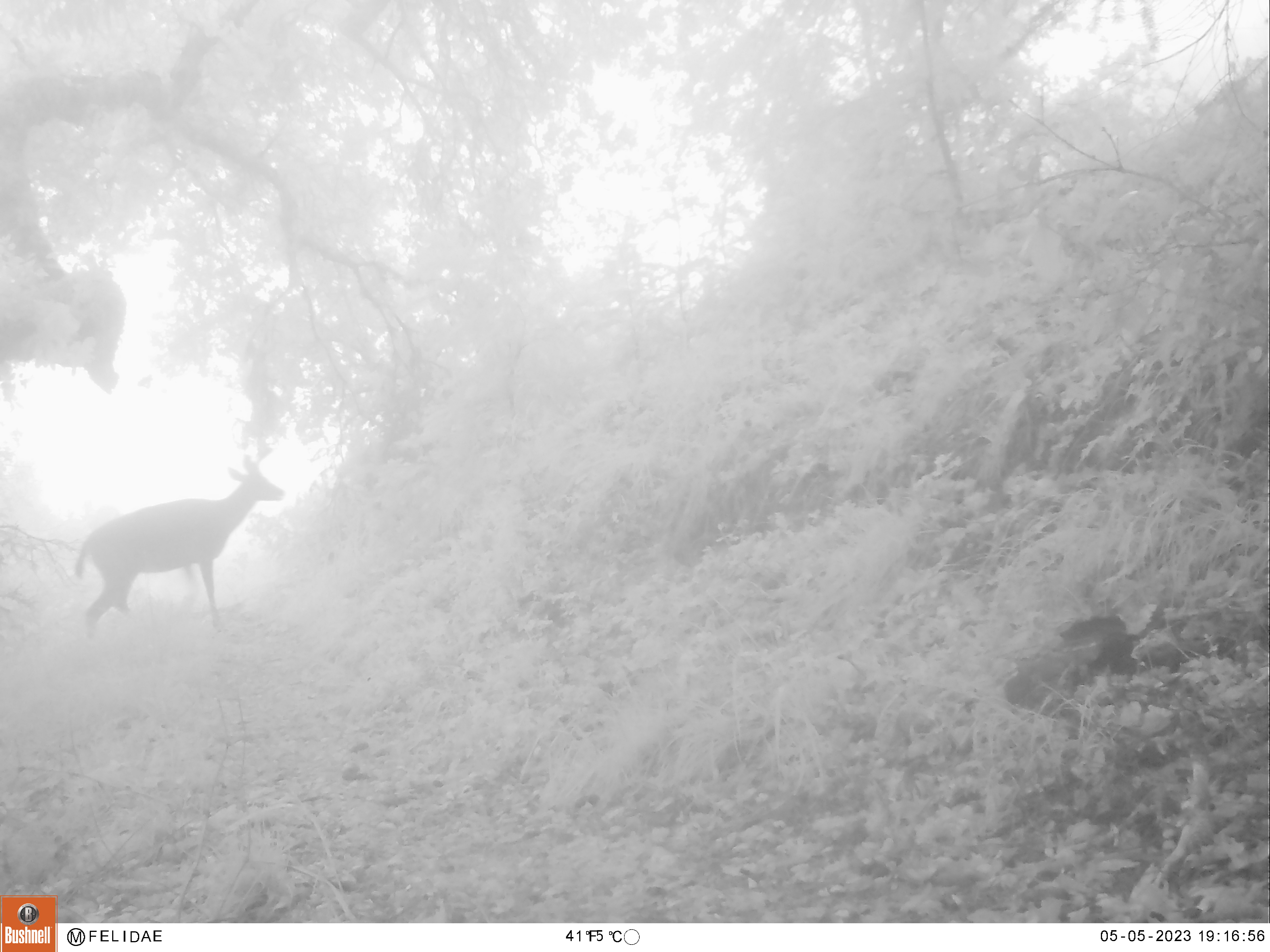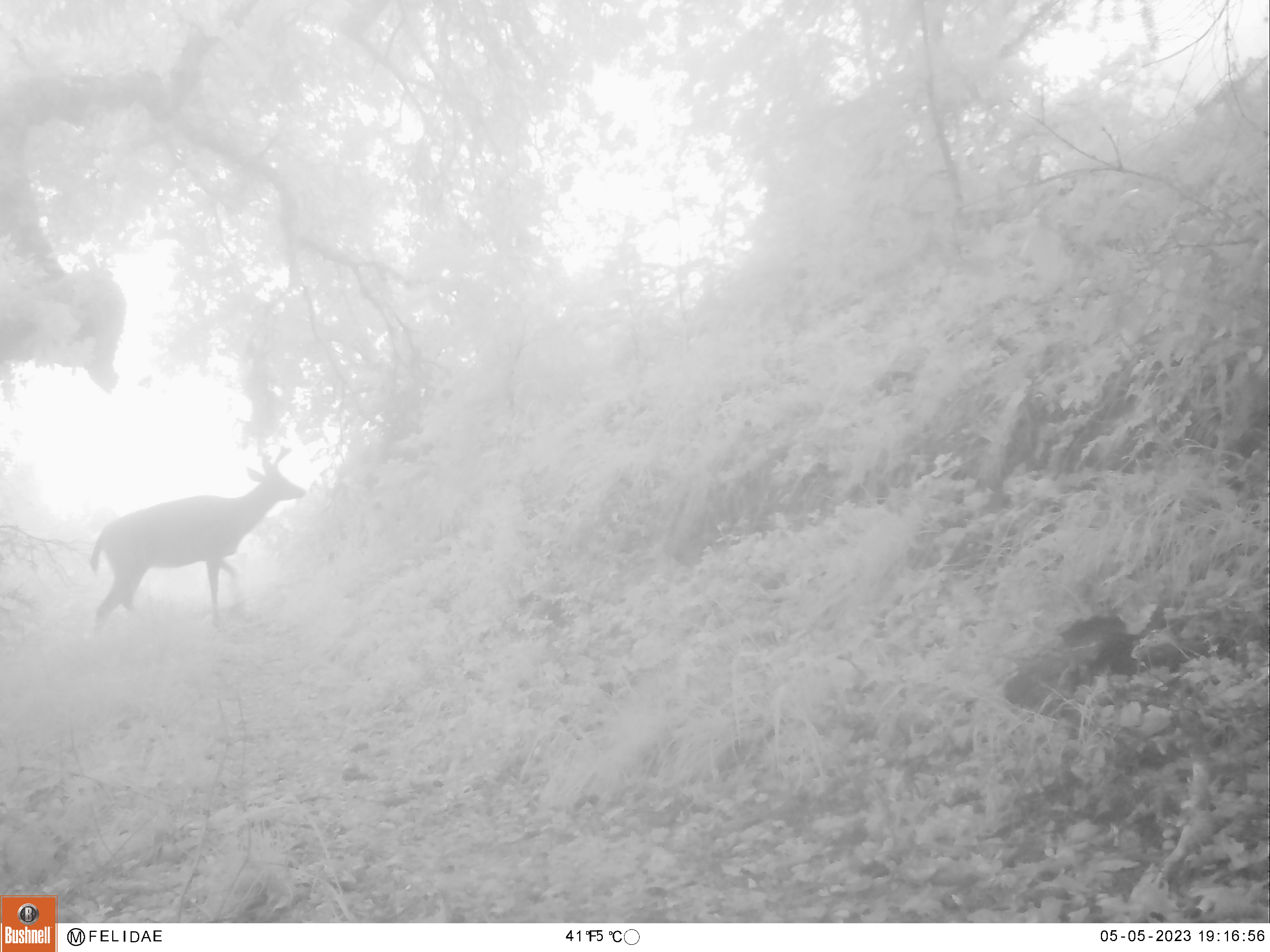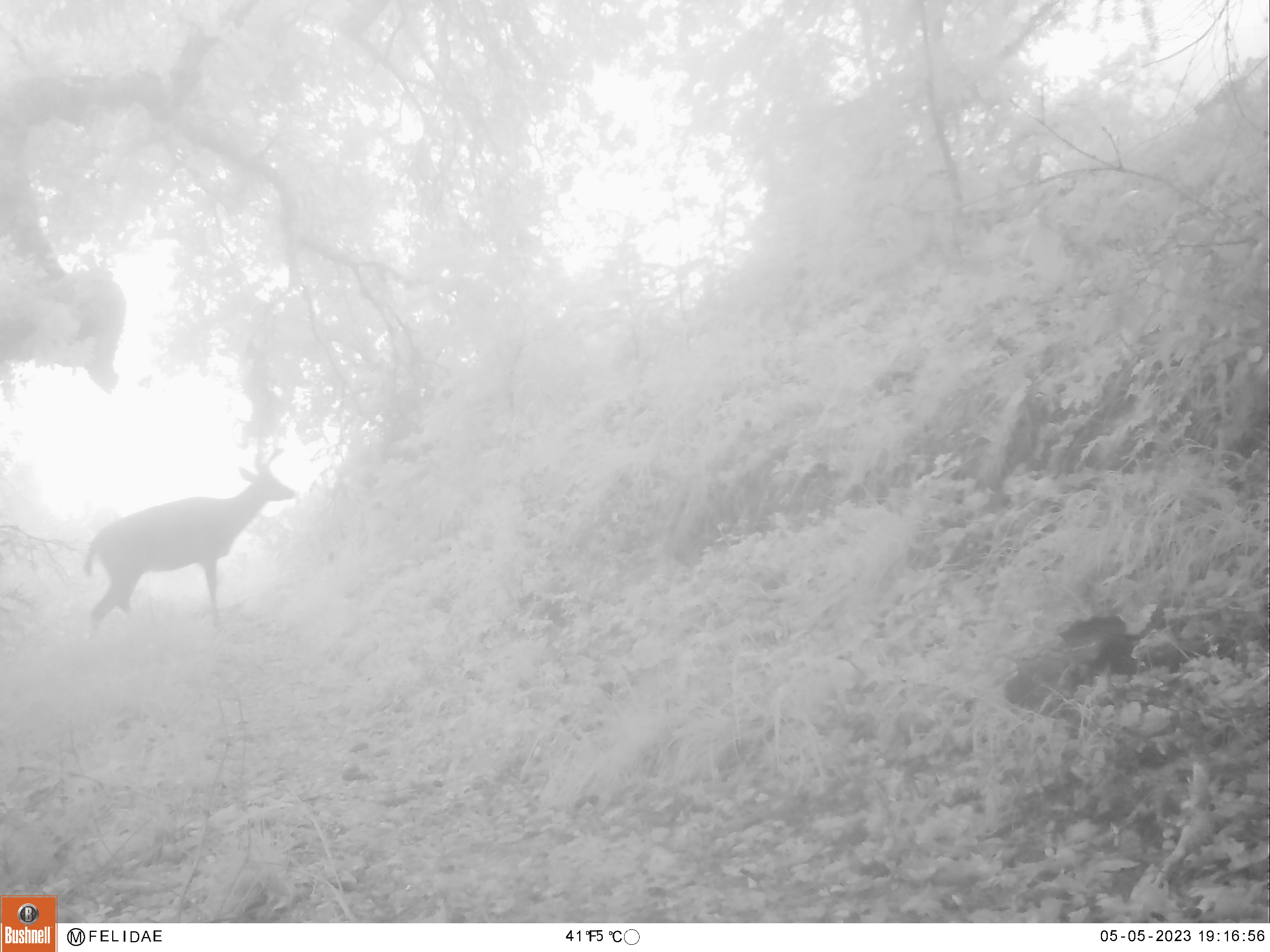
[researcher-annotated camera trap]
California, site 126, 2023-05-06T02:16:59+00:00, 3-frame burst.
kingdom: Animalia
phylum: Chordata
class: Mammalia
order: Artiodactyla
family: Cervidae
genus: Odocoileus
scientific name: Odocoileus hemionus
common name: mule deer